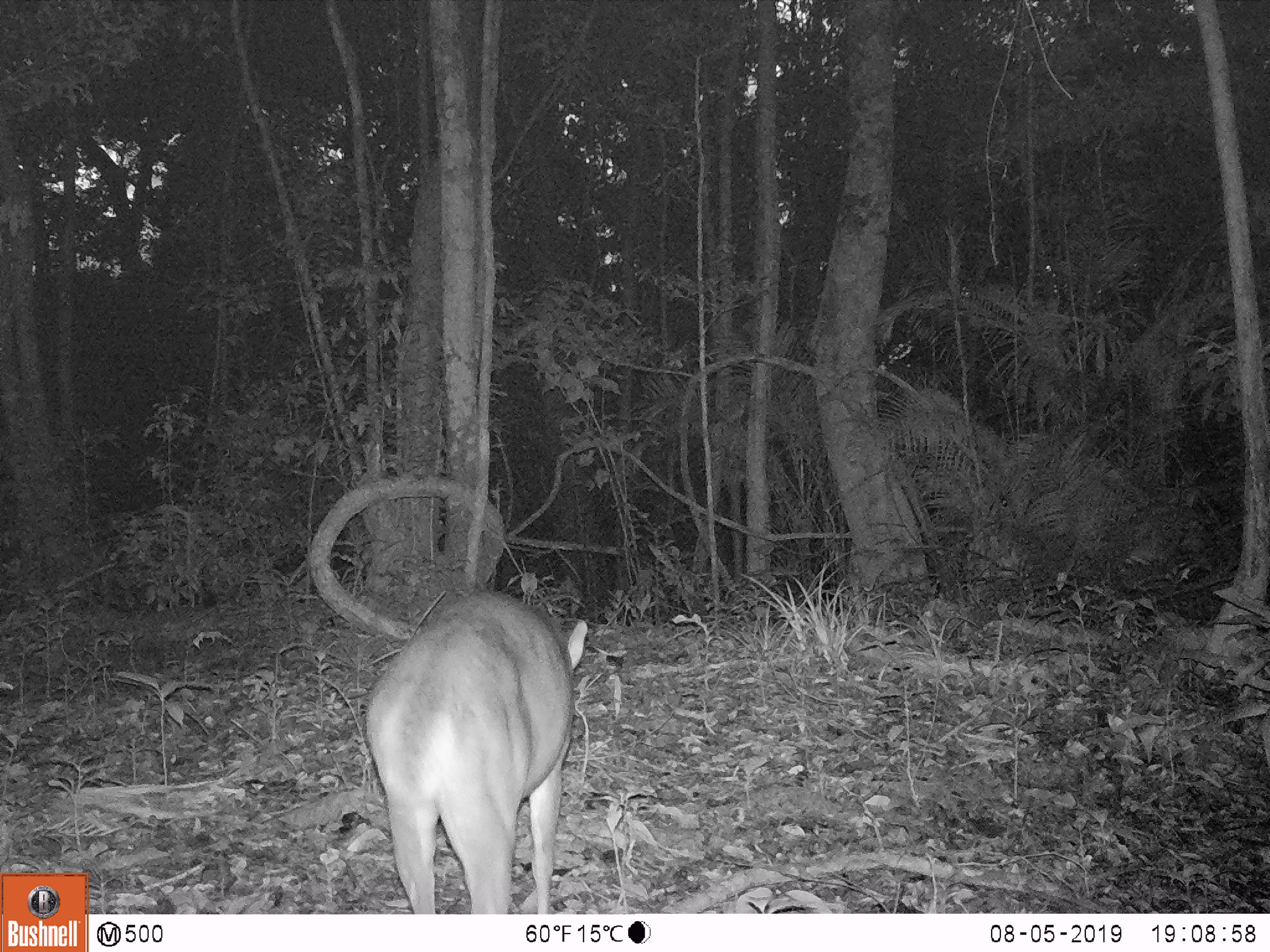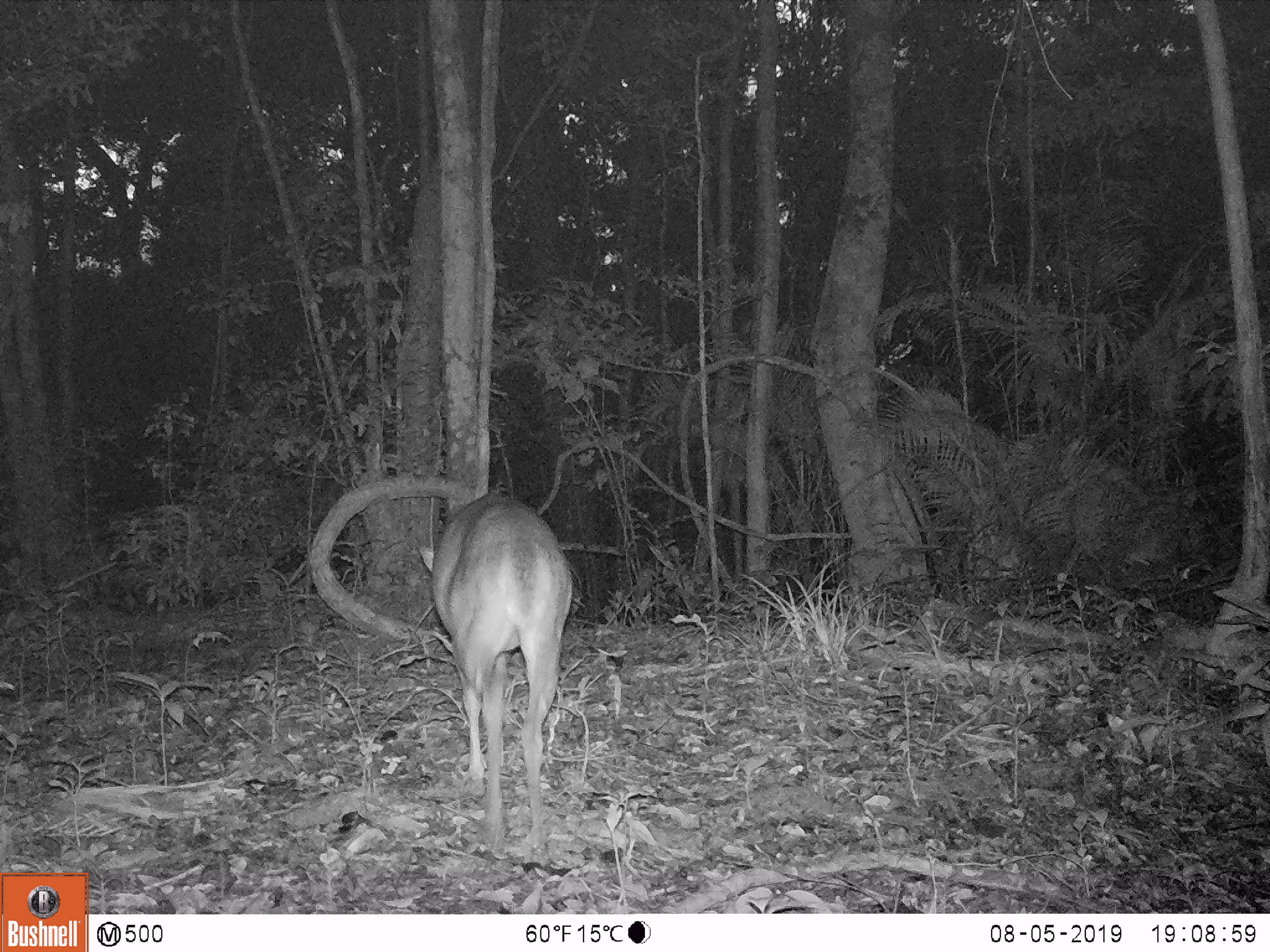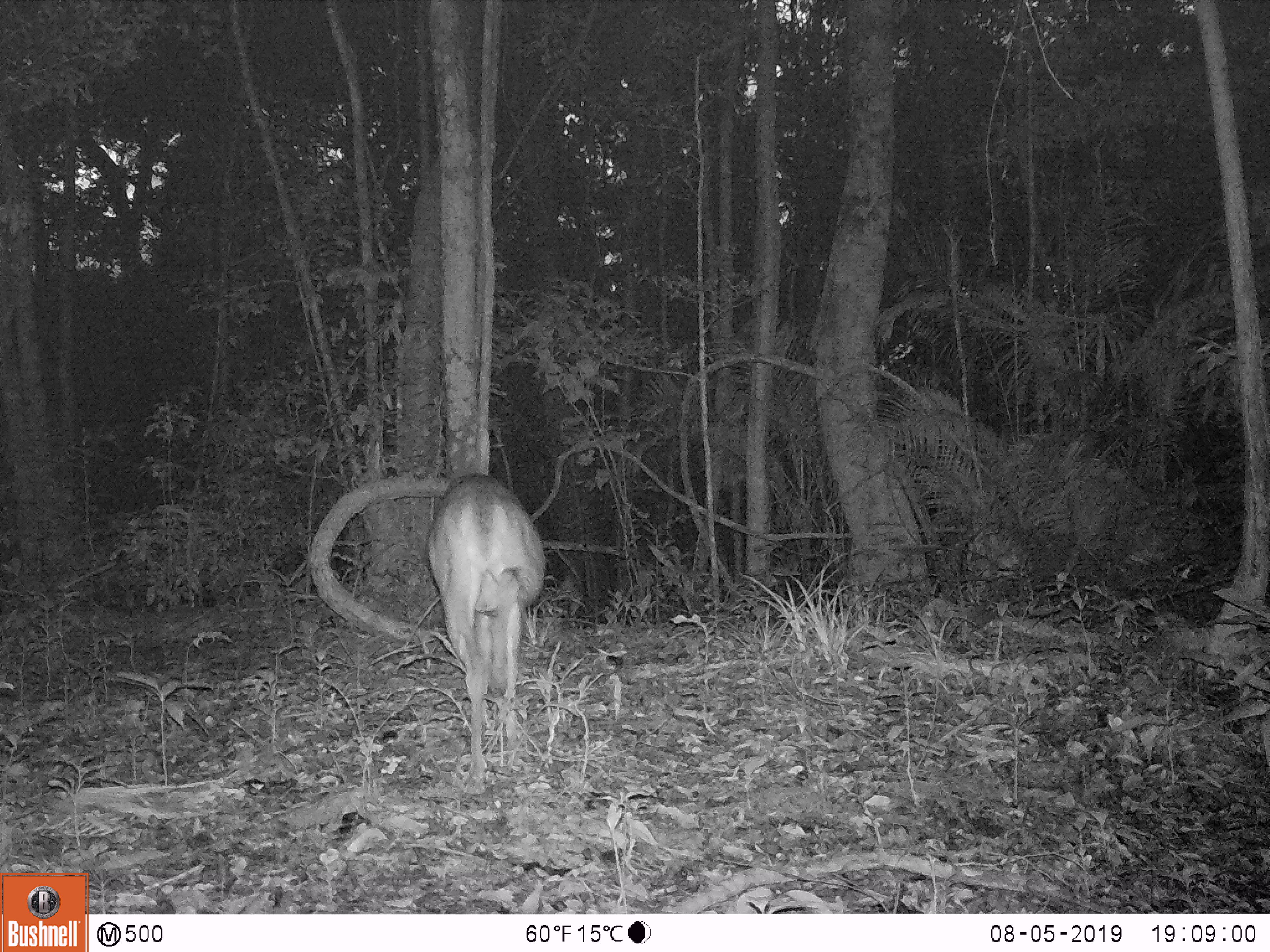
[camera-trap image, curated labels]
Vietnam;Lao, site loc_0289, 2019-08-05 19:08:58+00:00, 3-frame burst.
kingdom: Animalia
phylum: Chordata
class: Mammalia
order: Artiodactyla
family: Cervidae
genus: Muntiacus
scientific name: Muntiacus vuquangensis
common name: large-antlered muntjac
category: large antlered muntjac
Large antlered muntjac (large-antlered muntjac) (Muntiacus vuquangensis). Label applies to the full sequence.